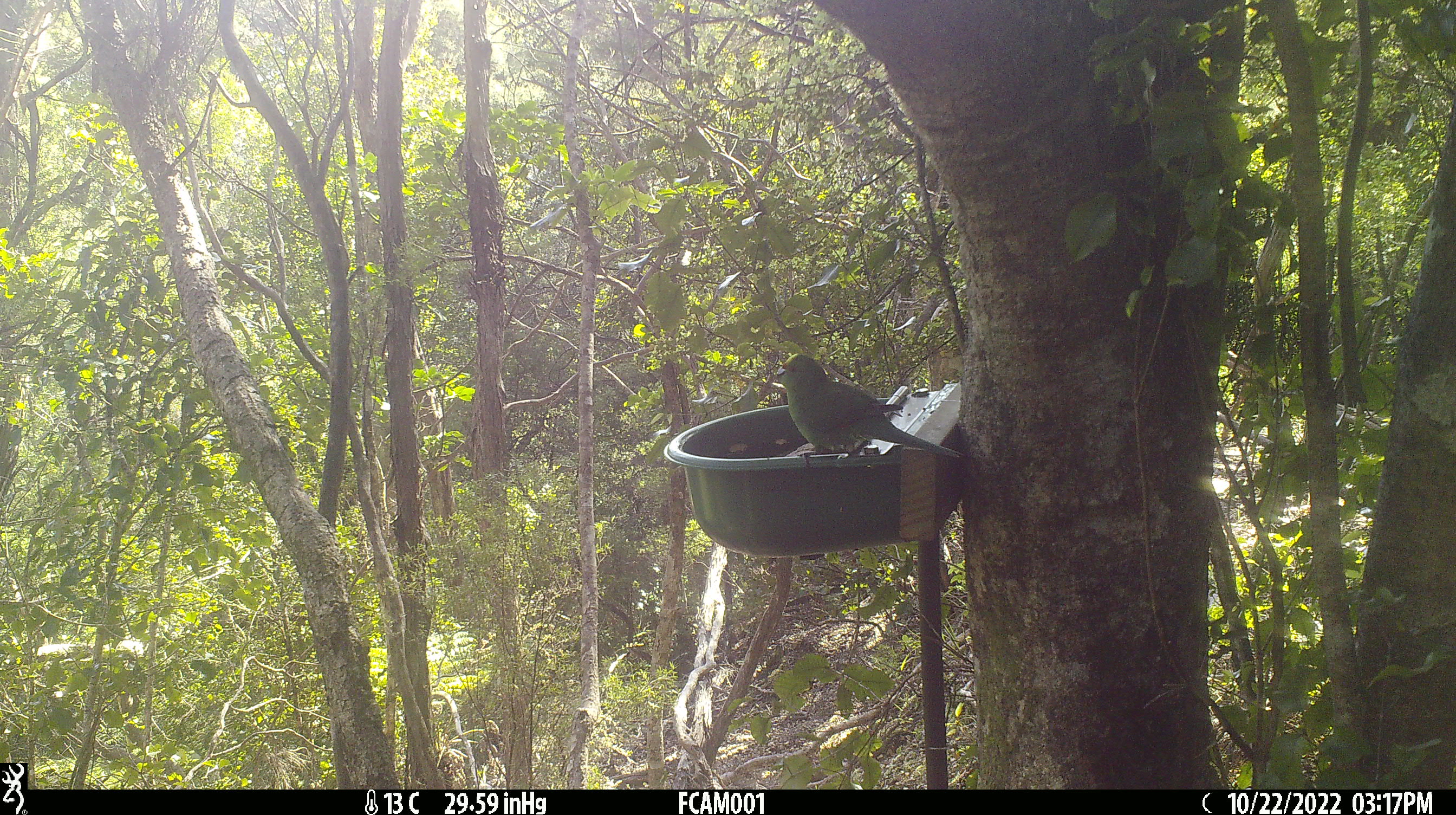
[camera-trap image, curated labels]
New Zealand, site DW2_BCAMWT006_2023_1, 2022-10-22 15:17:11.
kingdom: Animalia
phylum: Chordata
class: Aves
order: Psittaciformes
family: Psittaculidae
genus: Cyanoramphus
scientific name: Cyanoramphus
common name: parakeet